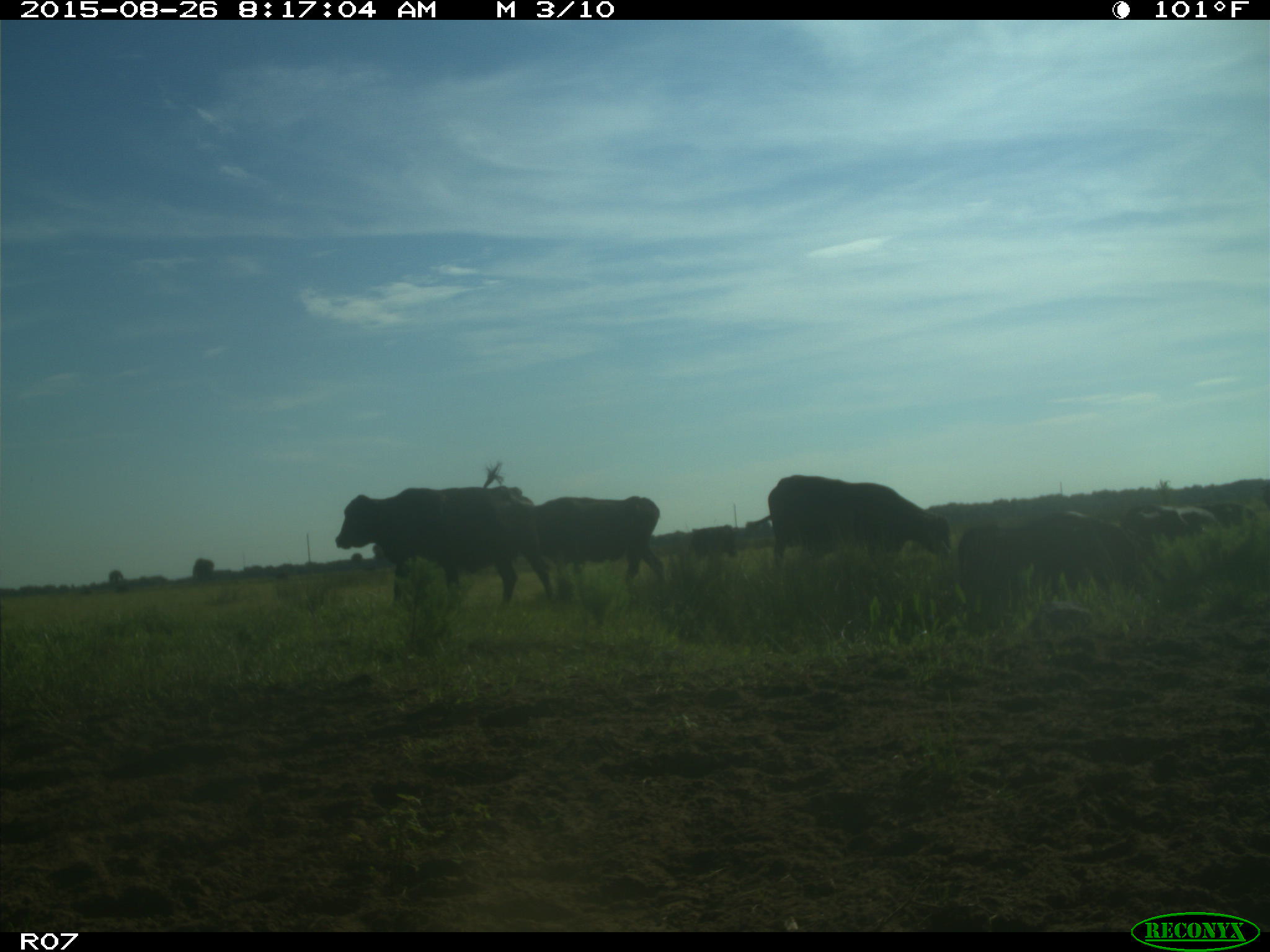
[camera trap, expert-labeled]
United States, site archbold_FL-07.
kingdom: Animalia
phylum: Chordata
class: Mammalia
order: Artiodactyla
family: Bovidae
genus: Bos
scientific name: Bos taurus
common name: domestic cow